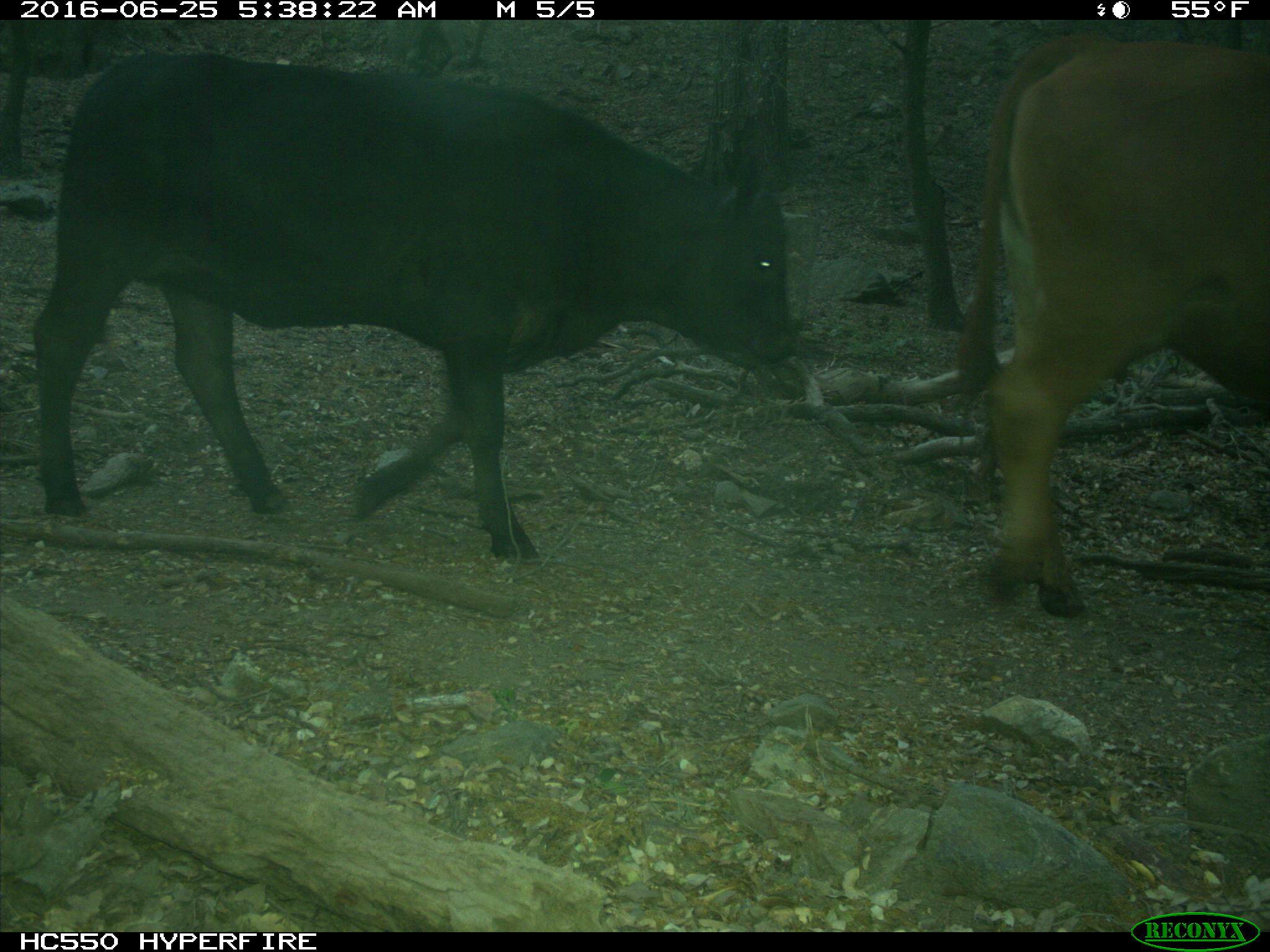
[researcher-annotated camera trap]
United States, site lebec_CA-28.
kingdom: Animalia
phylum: Chordata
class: Mammalia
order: Artiodactyla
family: Bovidae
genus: Bos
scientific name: Bos taurus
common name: domestic cow